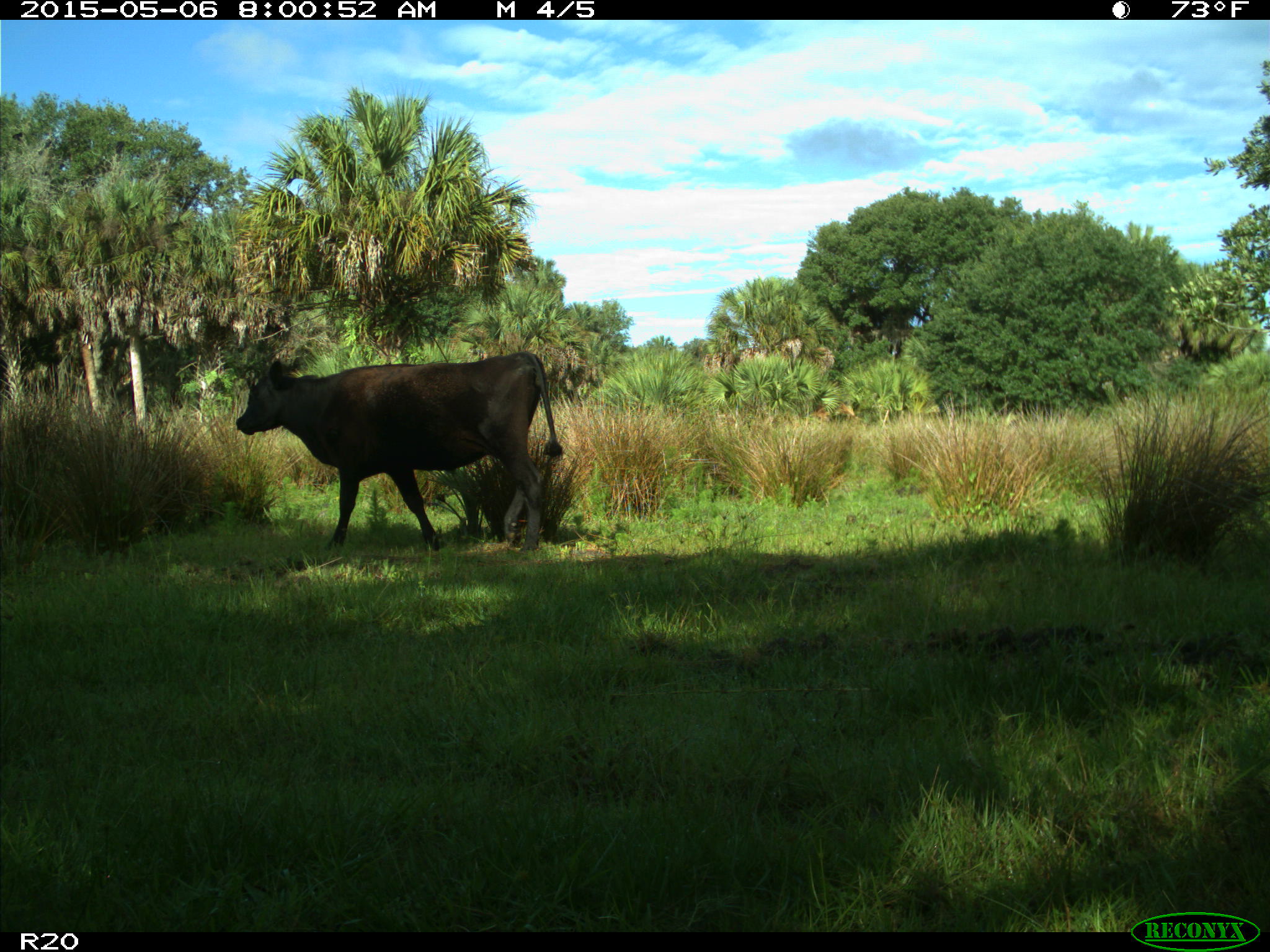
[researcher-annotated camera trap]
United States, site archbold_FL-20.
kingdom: Animalia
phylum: Chordata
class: Mammalia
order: Artiodactyla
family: Bovidae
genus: Bos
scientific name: Bos taurus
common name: domestic cow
Bos taurus (domestic cow).